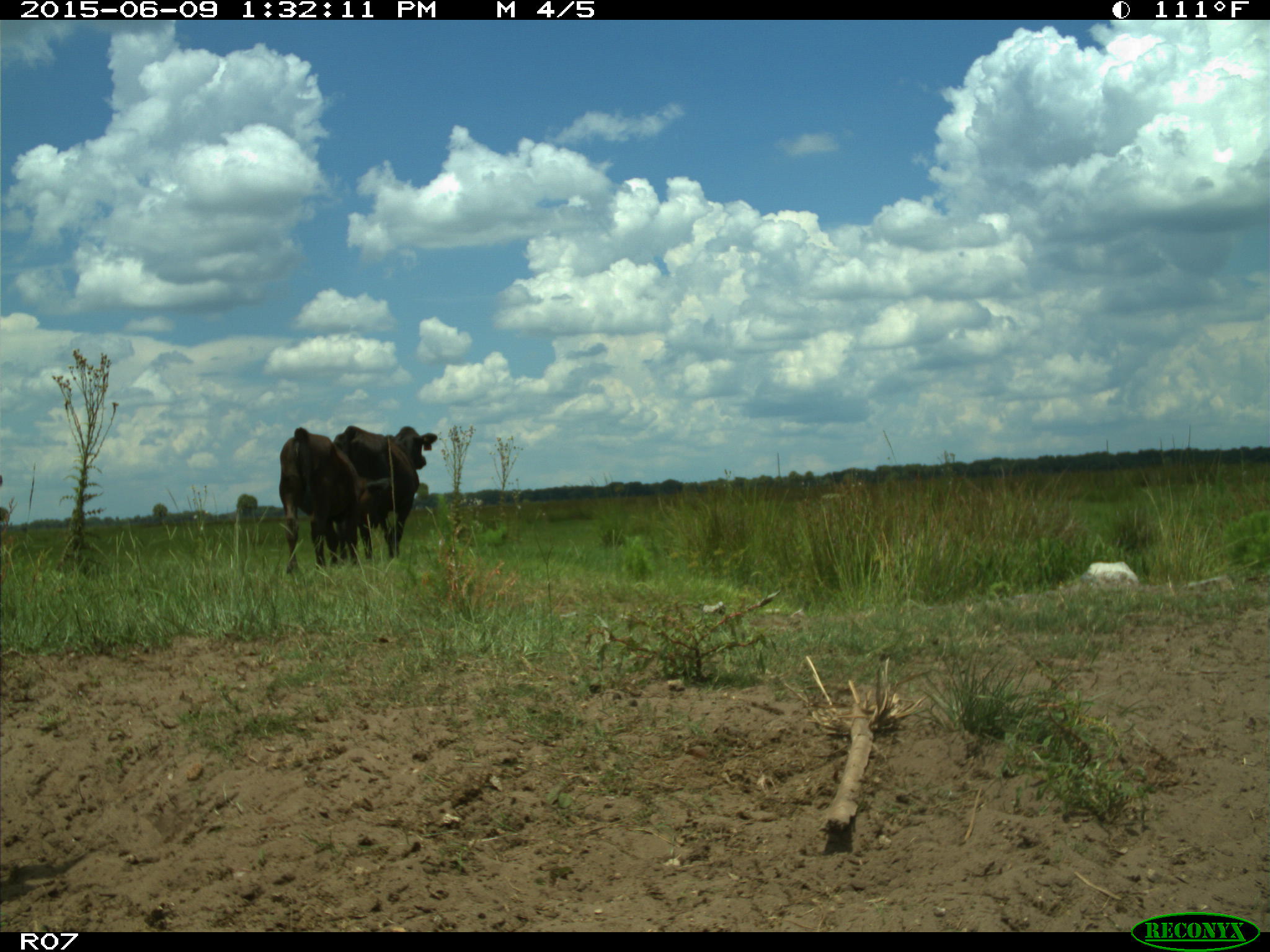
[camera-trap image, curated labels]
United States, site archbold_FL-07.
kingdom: Animalia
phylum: Chordata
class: Mammalia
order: Artiodactyla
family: Bovidae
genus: Bos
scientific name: Bos taurus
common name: domestic cow